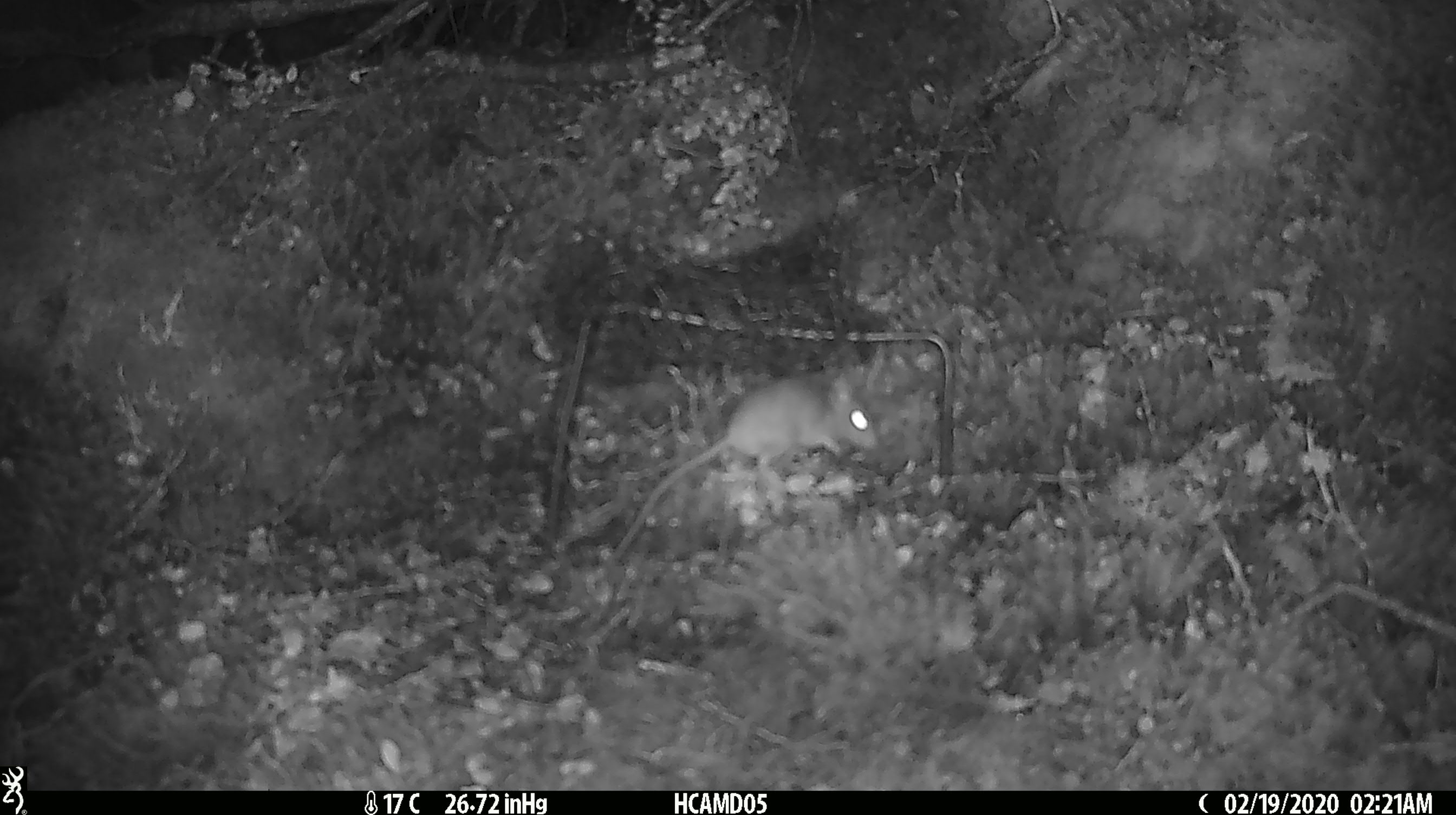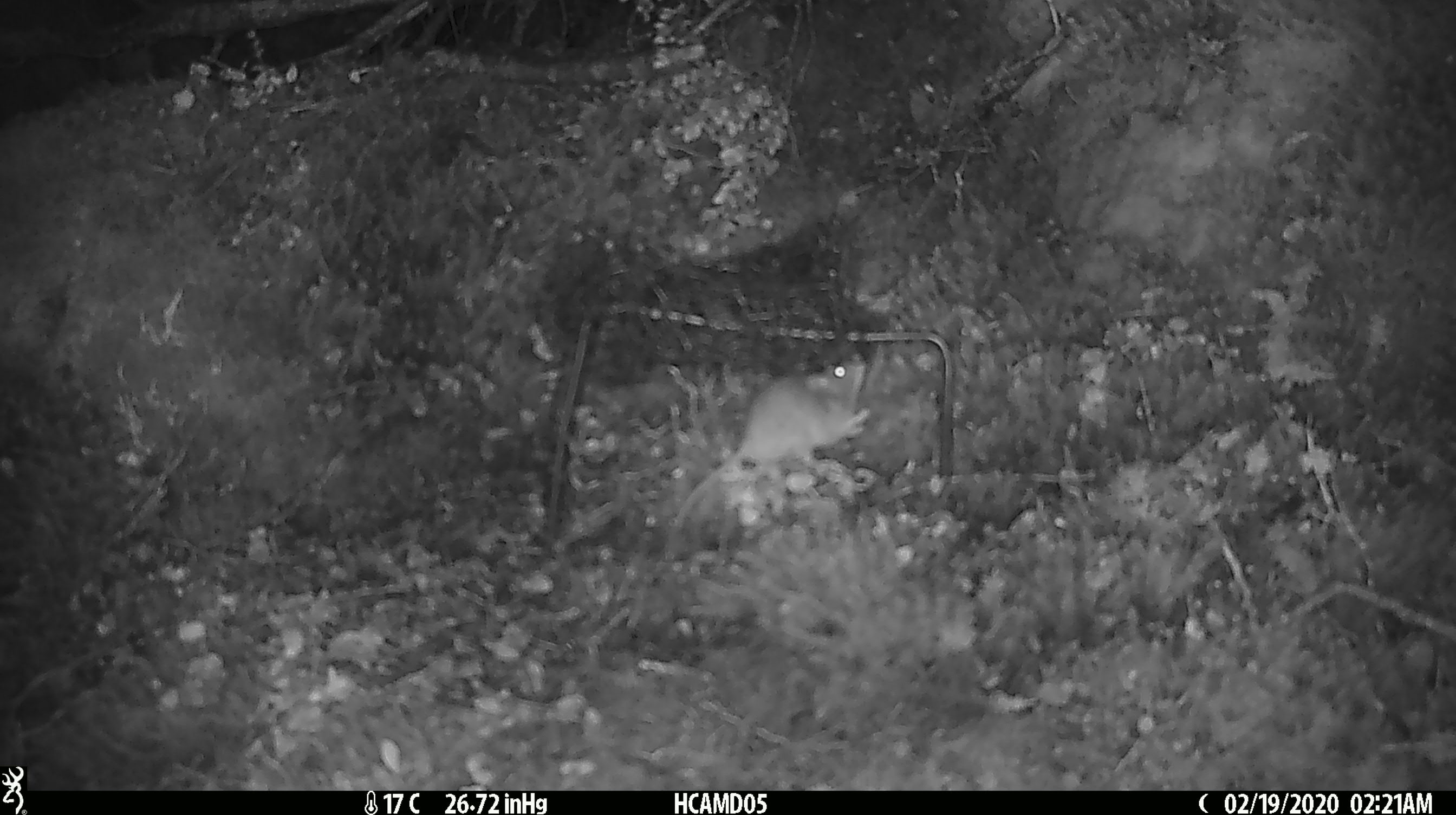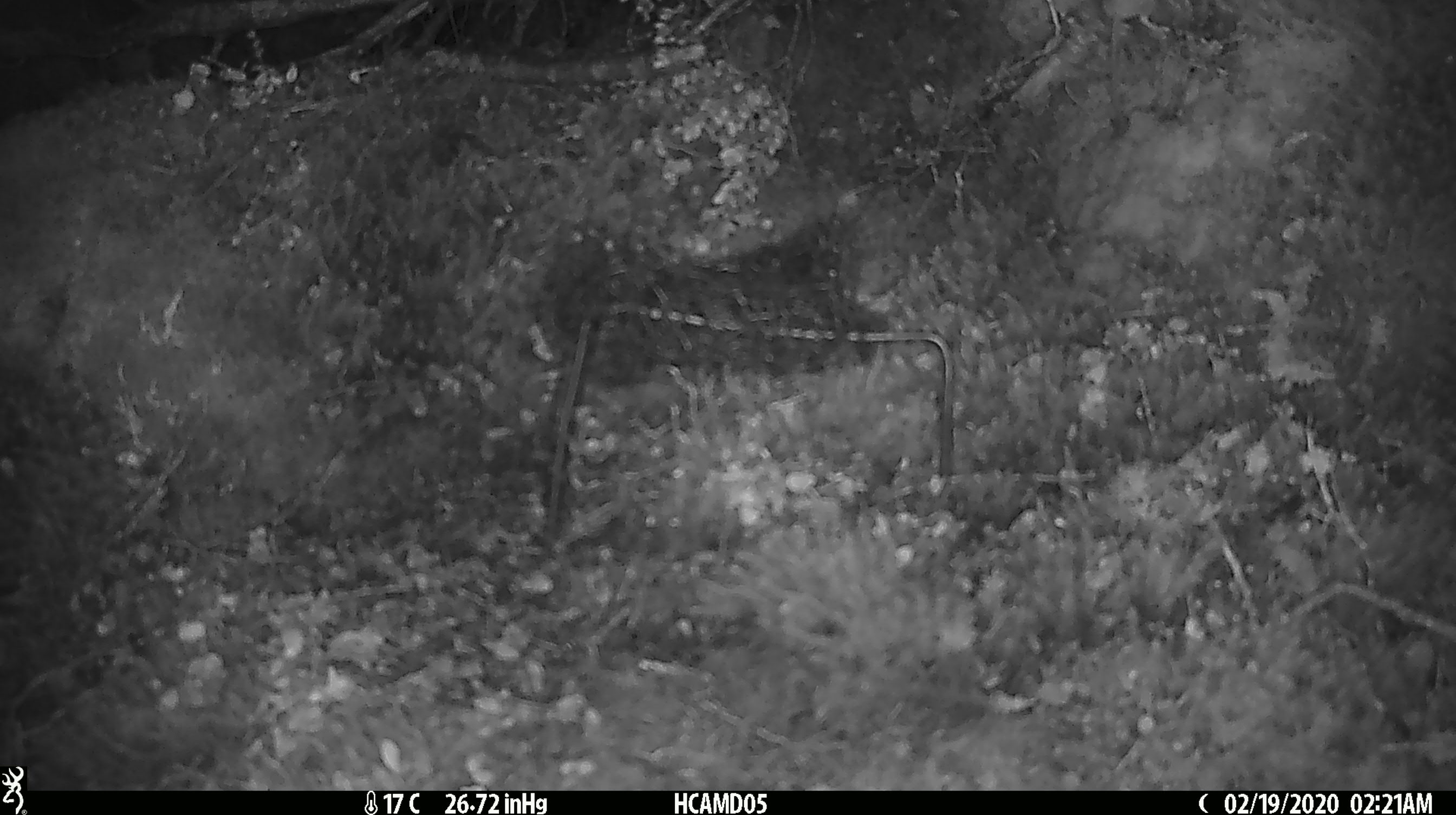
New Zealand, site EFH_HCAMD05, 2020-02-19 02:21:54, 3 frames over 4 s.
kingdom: Animalia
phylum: Chordata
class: Mammalia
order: Rodentia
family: Muridae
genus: Mus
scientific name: Mus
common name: mouse